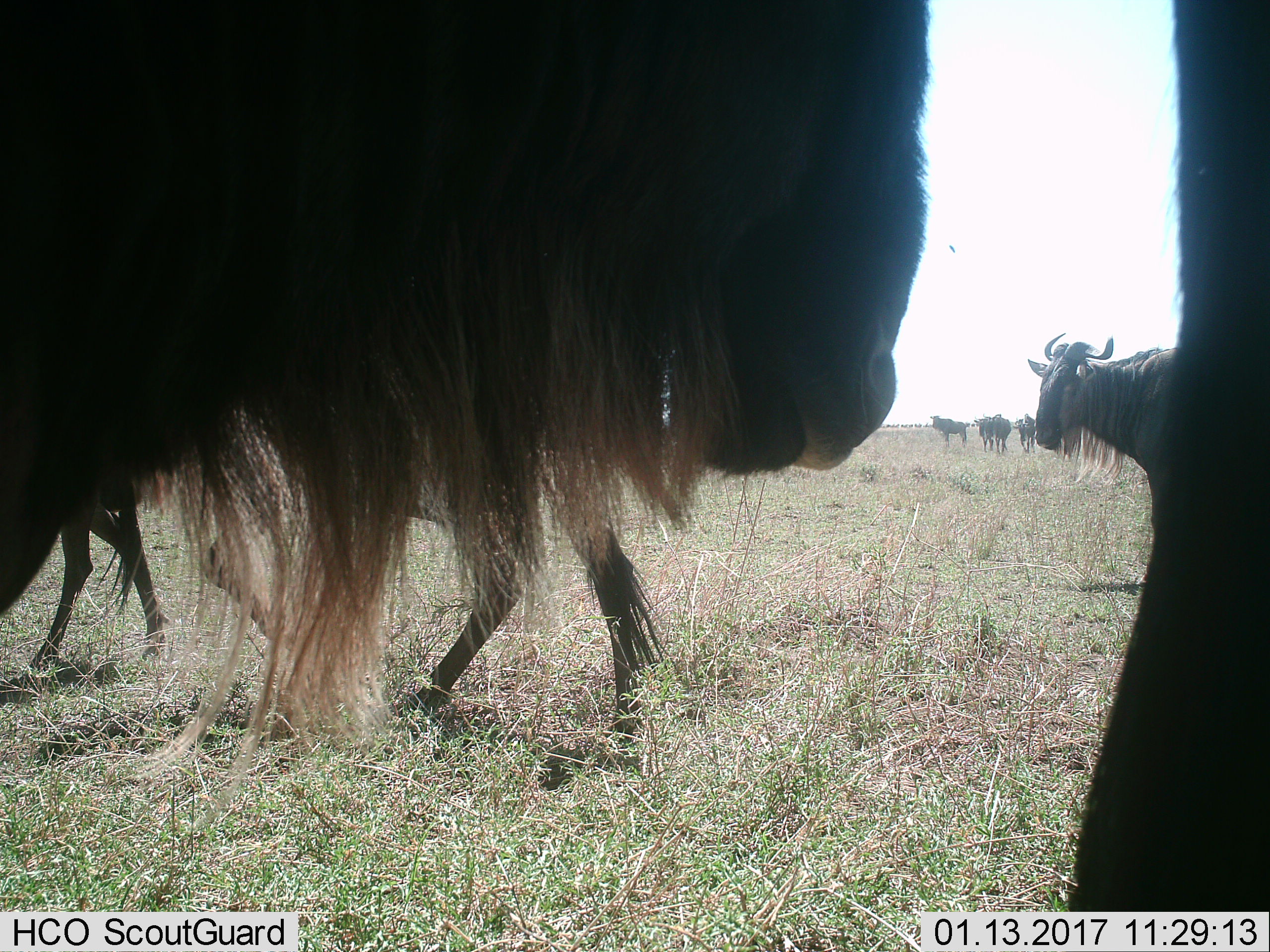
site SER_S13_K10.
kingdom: Animalia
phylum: Chordata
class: Mammalia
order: Artiodactyla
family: Bovidae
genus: Connochaetes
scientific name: Connochaetes taurinus taurinus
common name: blue wildebeest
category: wildebeestblue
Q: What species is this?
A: Wildebeestblue (blue wildebeest) (Connochaetes taurinus taurinus).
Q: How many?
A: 8.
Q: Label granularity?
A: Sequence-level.